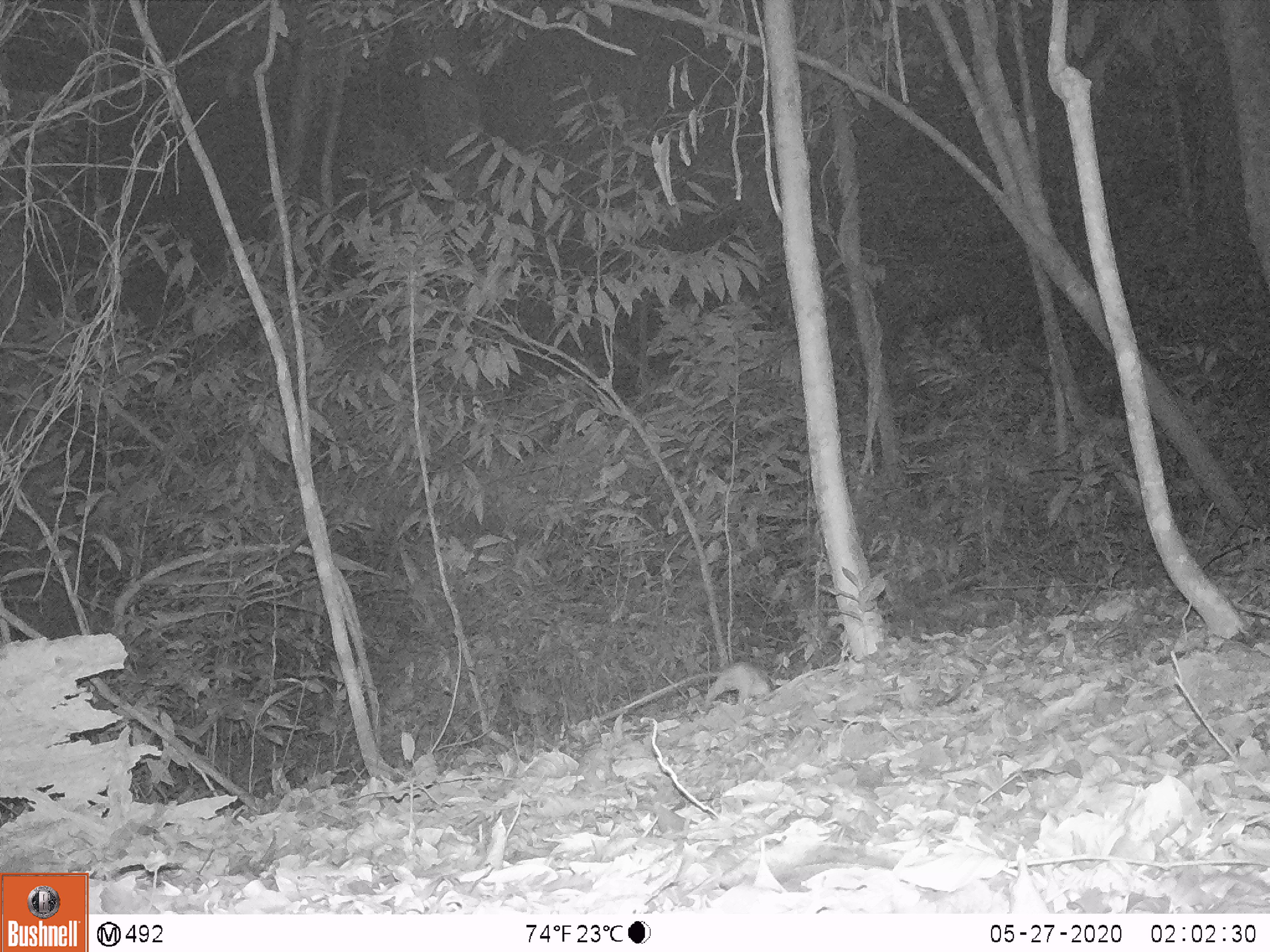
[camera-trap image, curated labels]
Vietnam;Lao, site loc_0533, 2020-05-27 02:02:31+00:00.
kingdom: Animalia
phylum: Chordata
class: Mammalia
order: Rodentia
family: Muridae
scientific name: Muridae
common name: old-world mice and rats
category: unidentified murid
Unidentified murid (old-world mice and rats) (Muridae). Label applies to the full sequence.